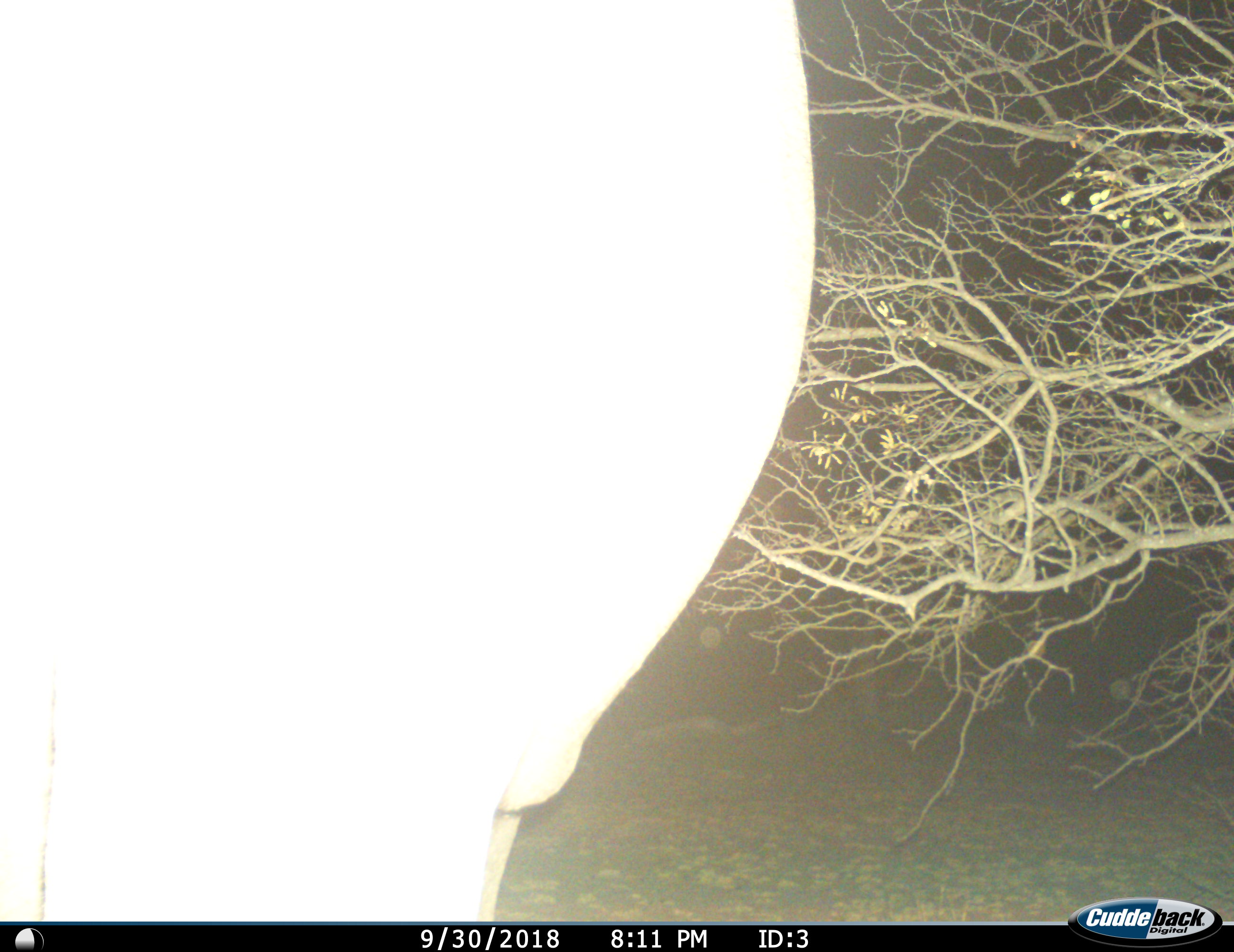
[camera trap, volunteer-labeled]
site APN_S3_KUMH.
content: unidentified animal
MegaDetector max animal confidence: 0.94